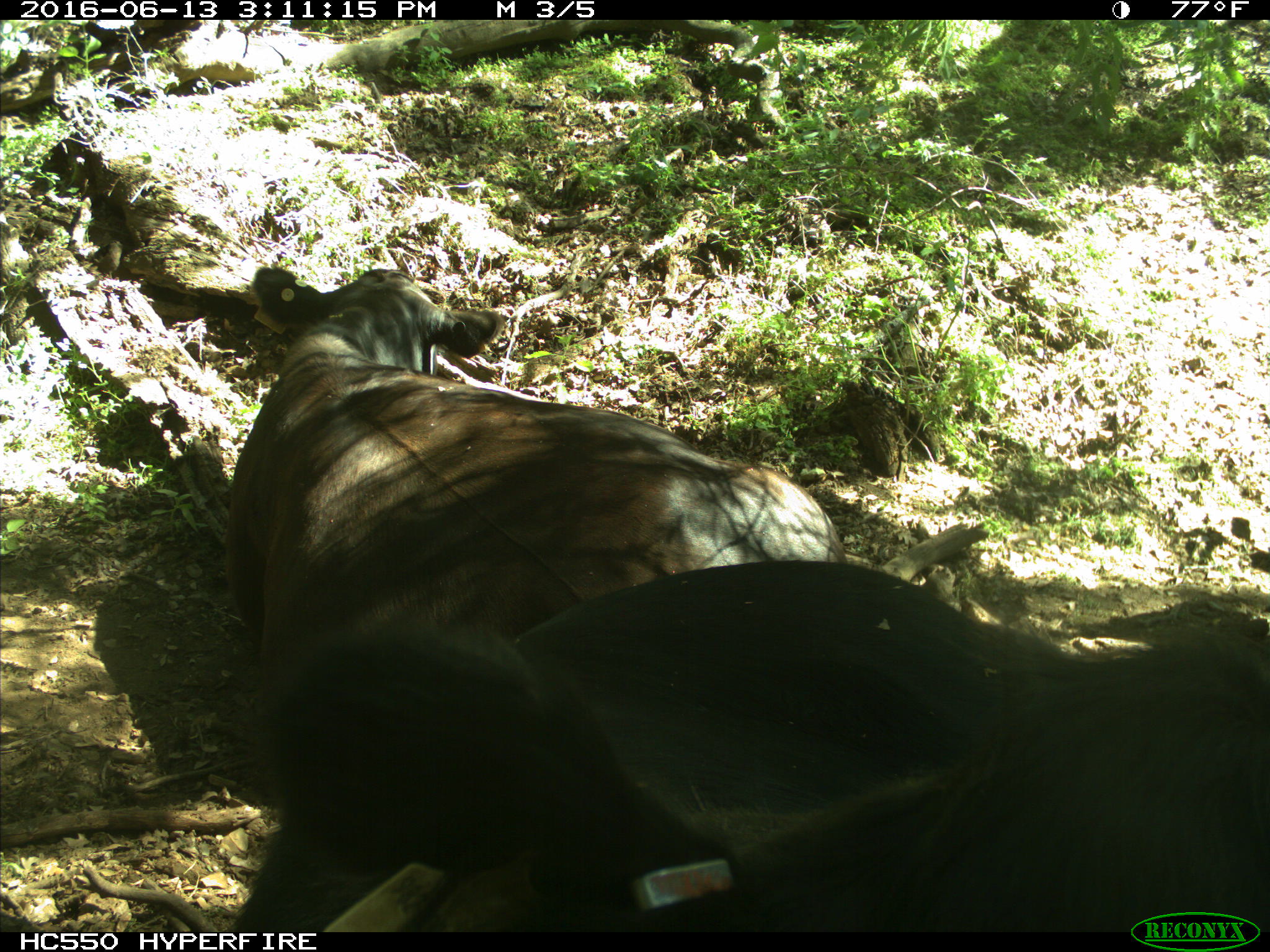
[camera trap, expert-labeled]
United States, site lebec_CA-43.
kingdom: Animalia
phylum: Chordata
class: Mammalia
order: Artiodactyla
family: Bovidae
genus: Bos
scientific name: Bos taurus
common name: domestic cow